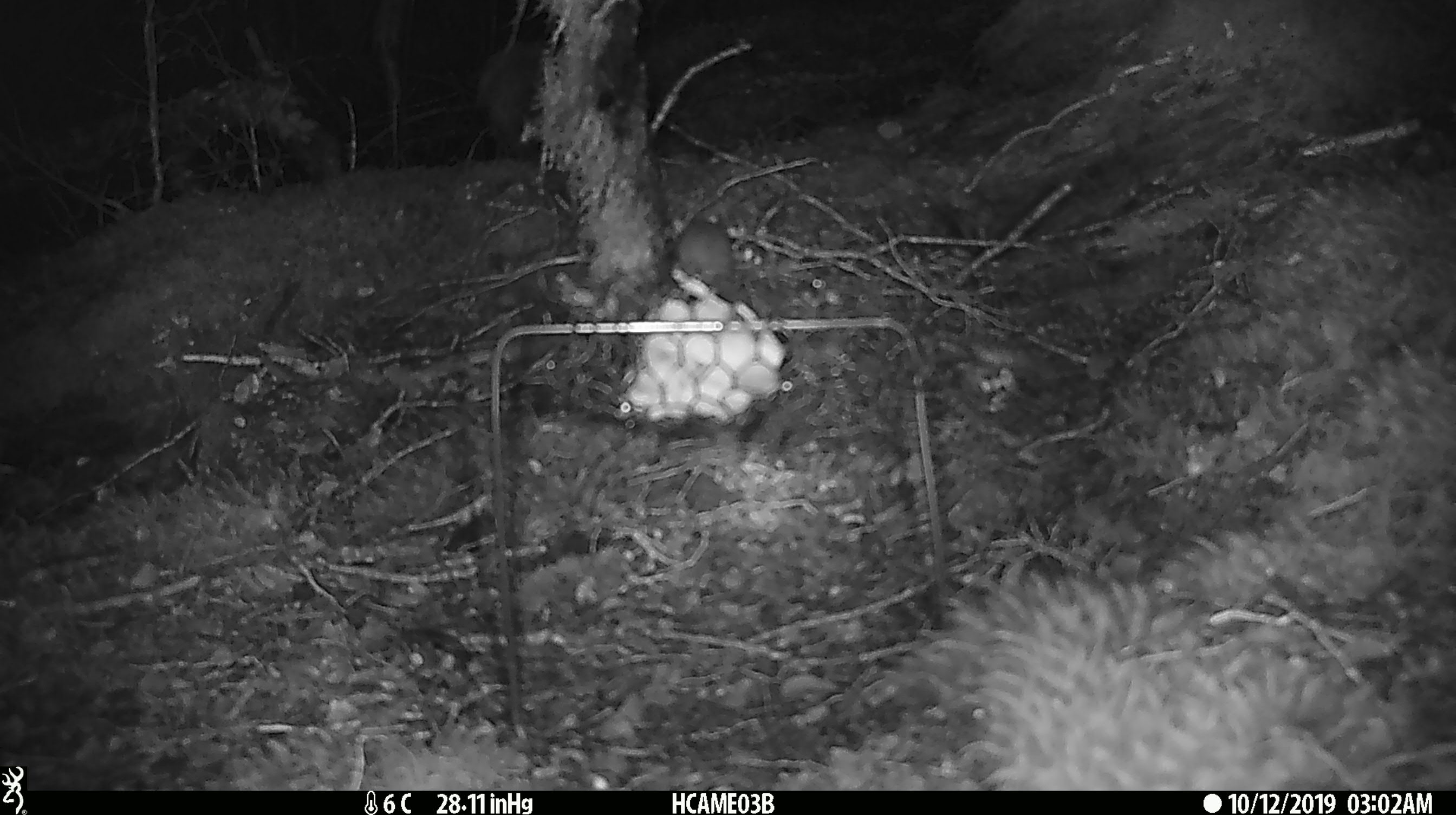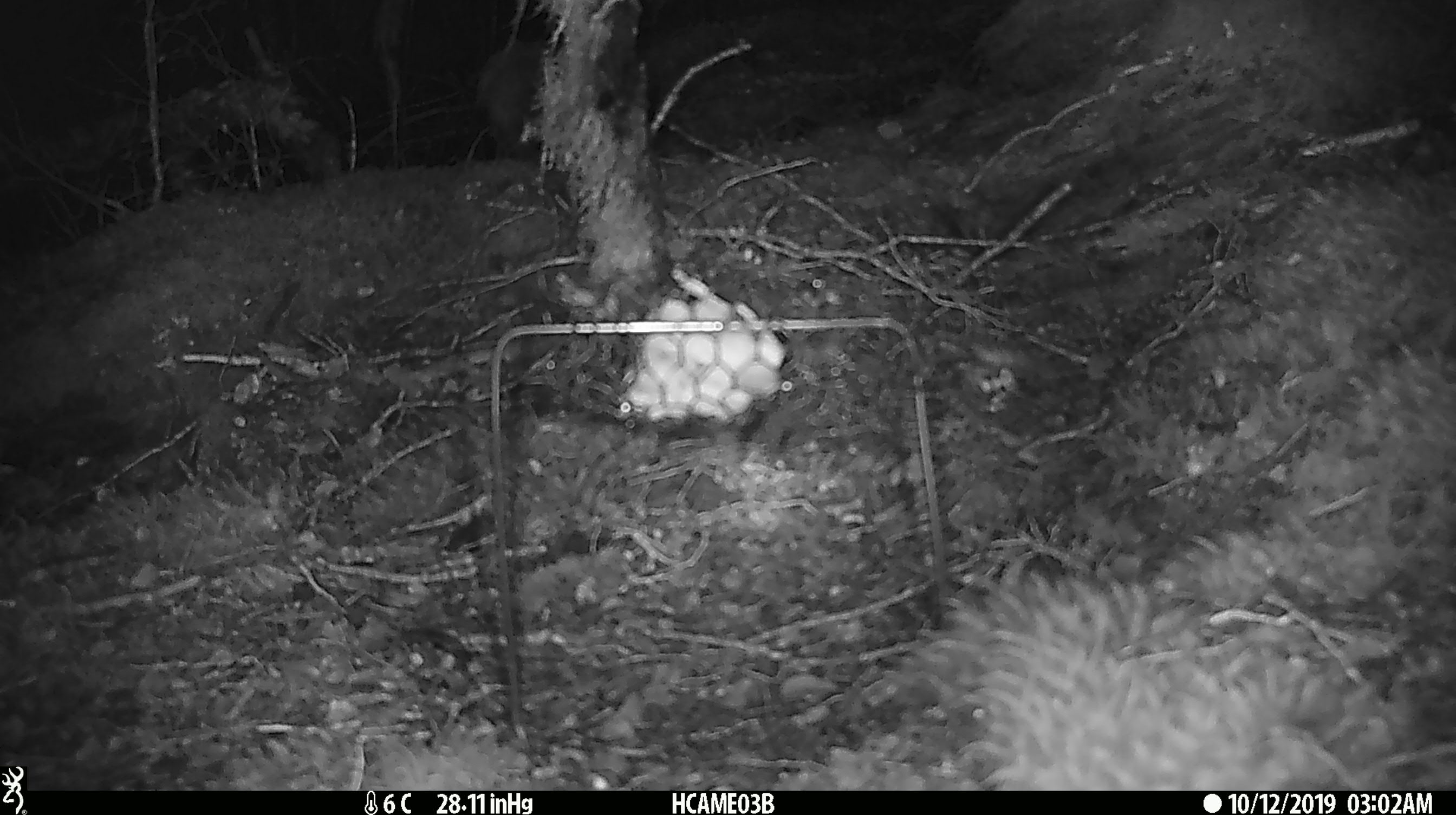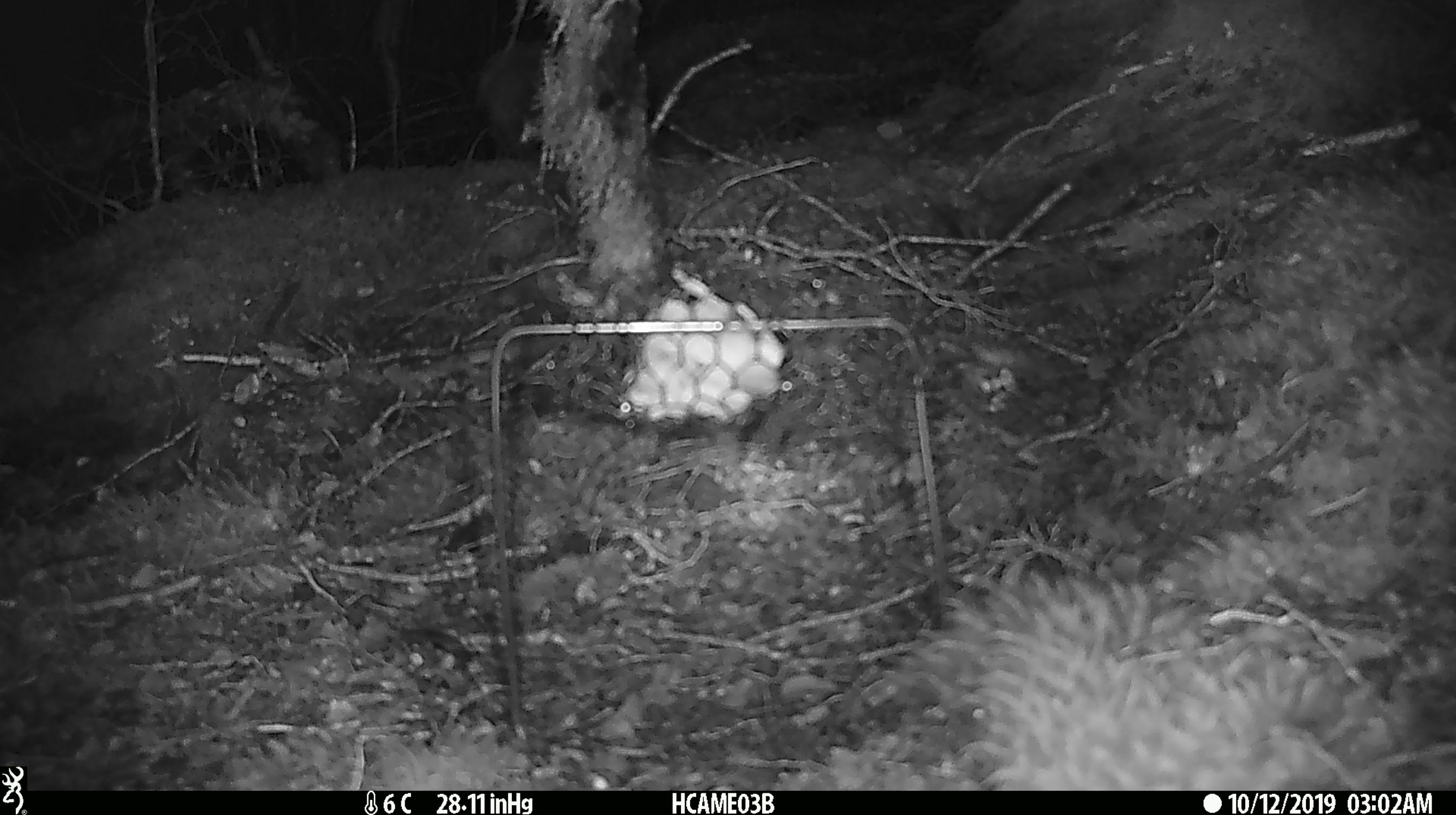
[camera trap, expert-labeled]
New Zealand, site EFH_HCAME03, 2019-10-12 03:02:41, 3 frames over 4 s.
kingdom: Animalia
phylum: Chordata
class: Mammalia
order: Rodentia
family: Muridae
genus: Mus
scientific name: Mus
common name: mouse